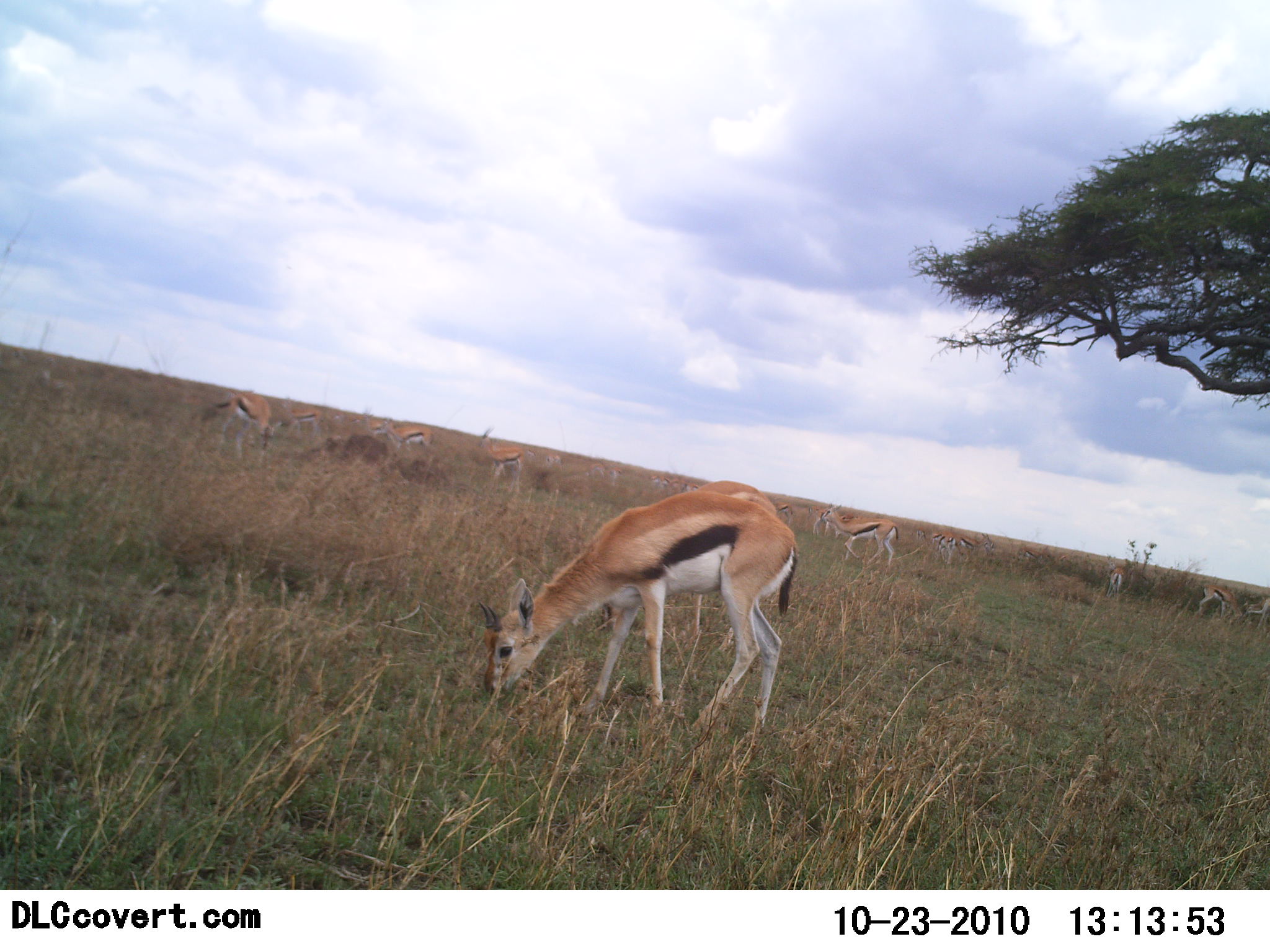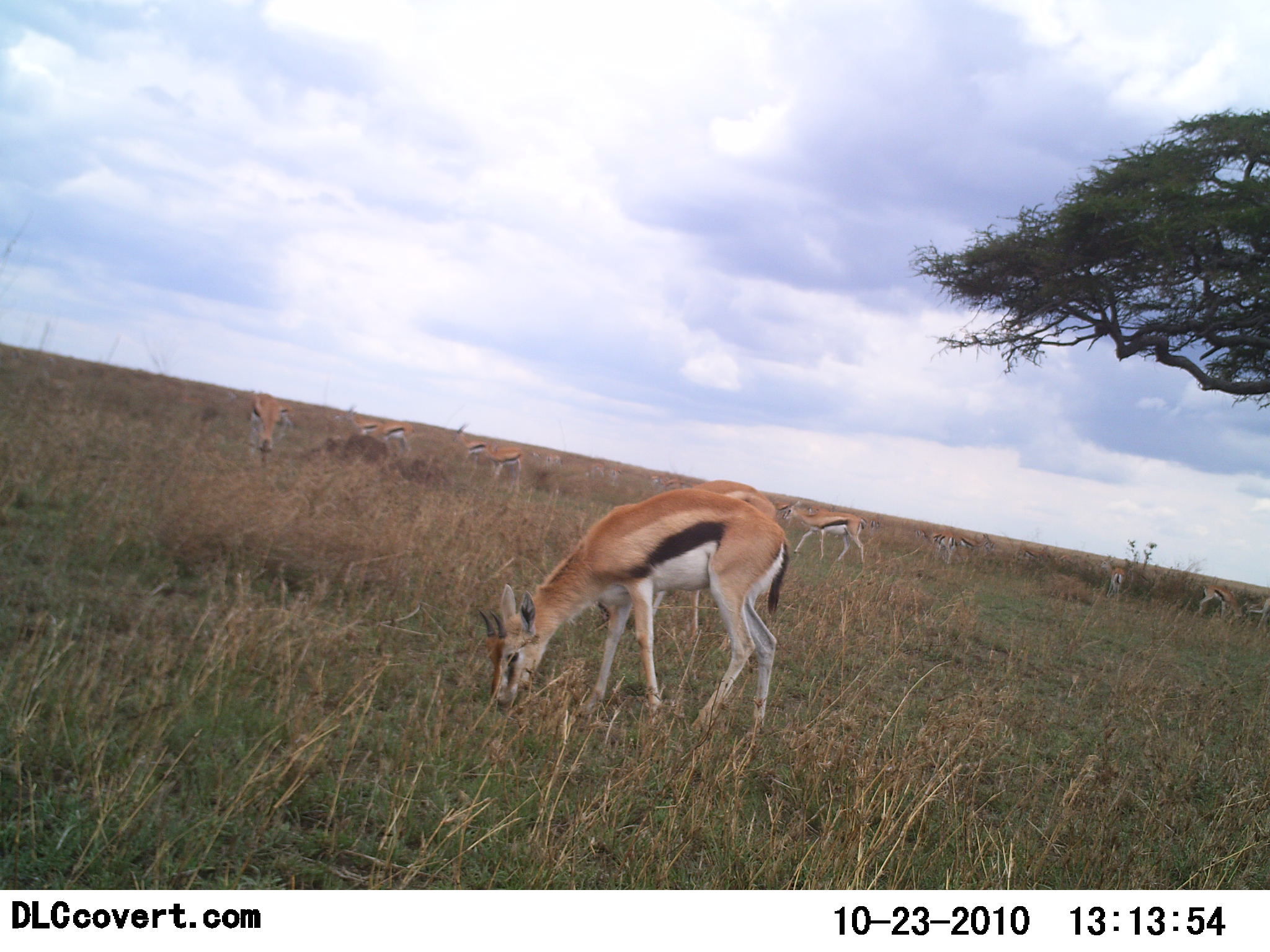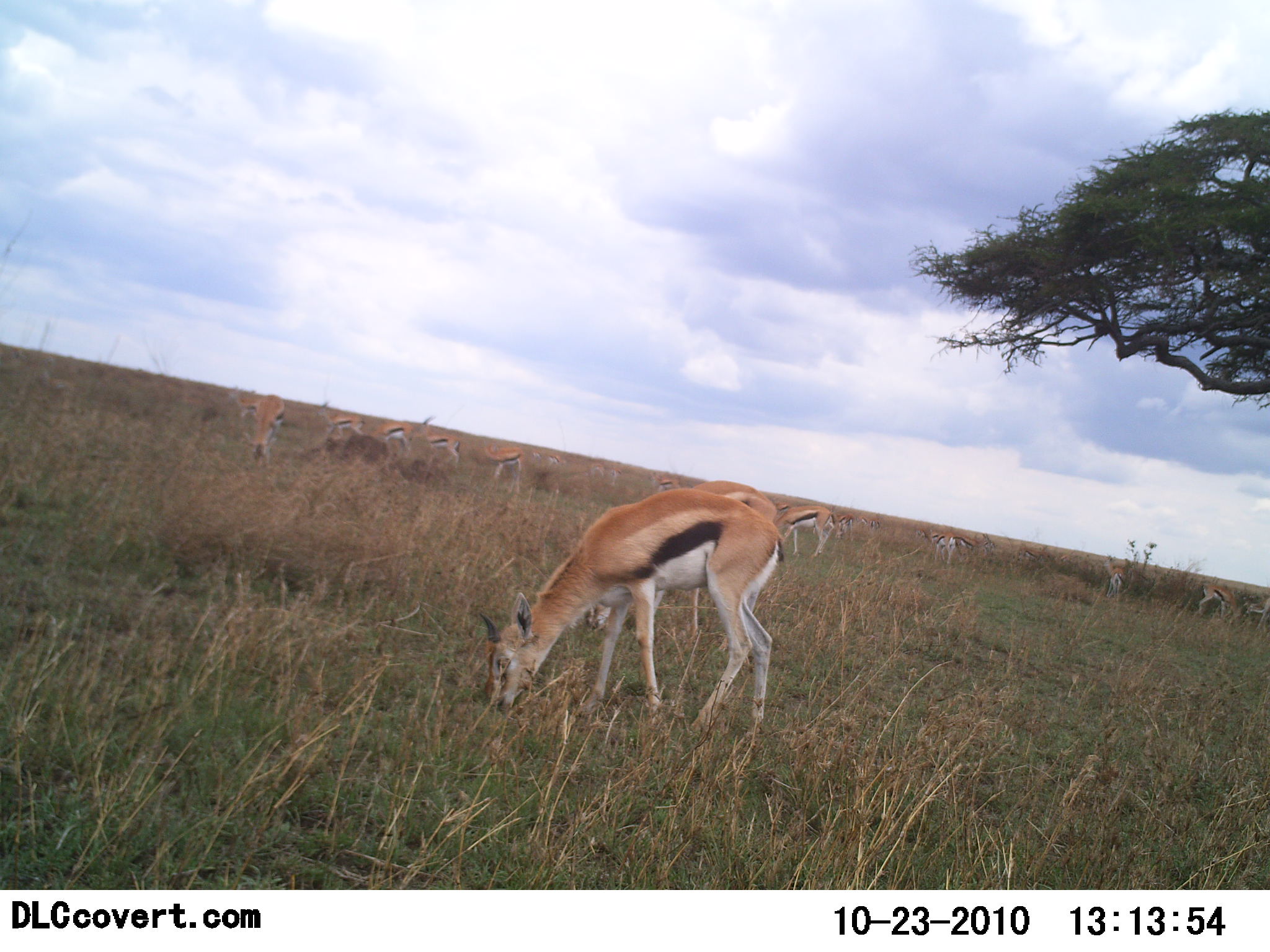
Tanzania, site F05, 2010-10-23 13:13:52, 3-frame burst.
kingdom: Animalia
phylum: Chordata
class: Mammalia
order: Artiodactyla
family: Bovidae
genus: Eudorcas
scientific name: Eudorcas thomsonii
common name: thomson's gazelle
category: gazellethomsons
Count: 11-50.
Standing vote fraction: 60%.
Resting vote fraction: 0%.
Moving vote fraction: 30%.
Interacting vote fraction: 0%.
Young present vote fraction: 0%.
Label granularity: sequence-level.